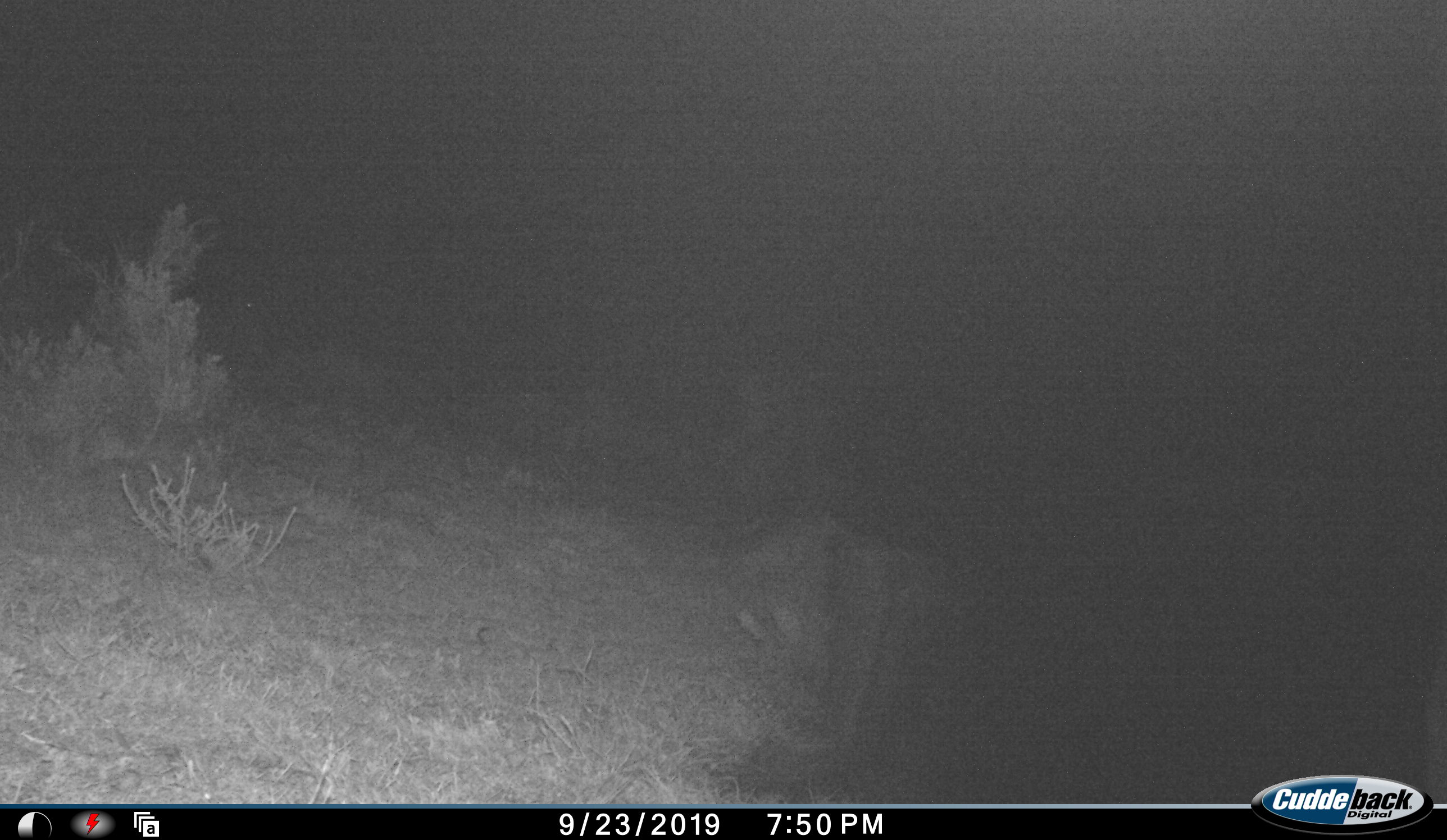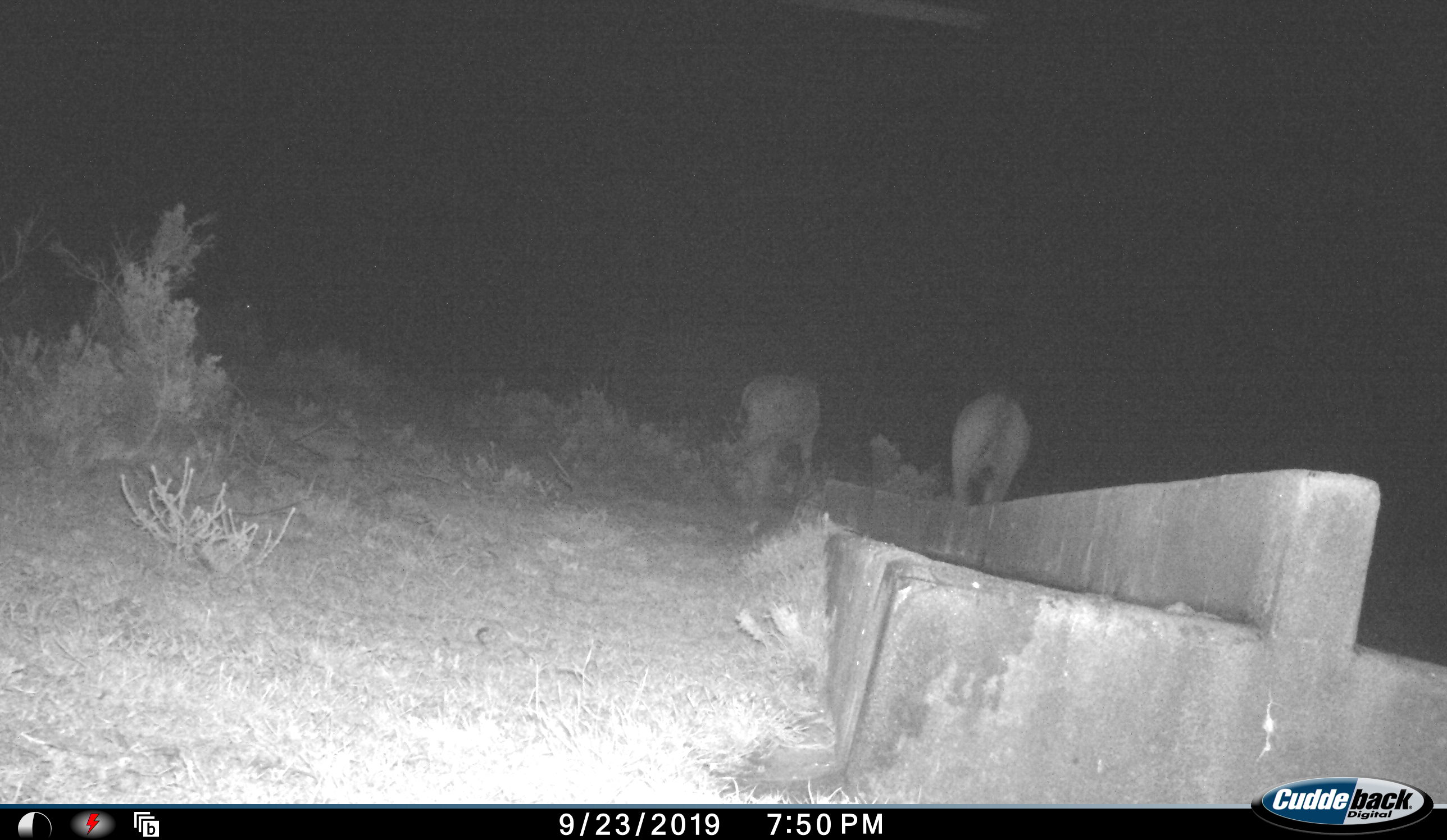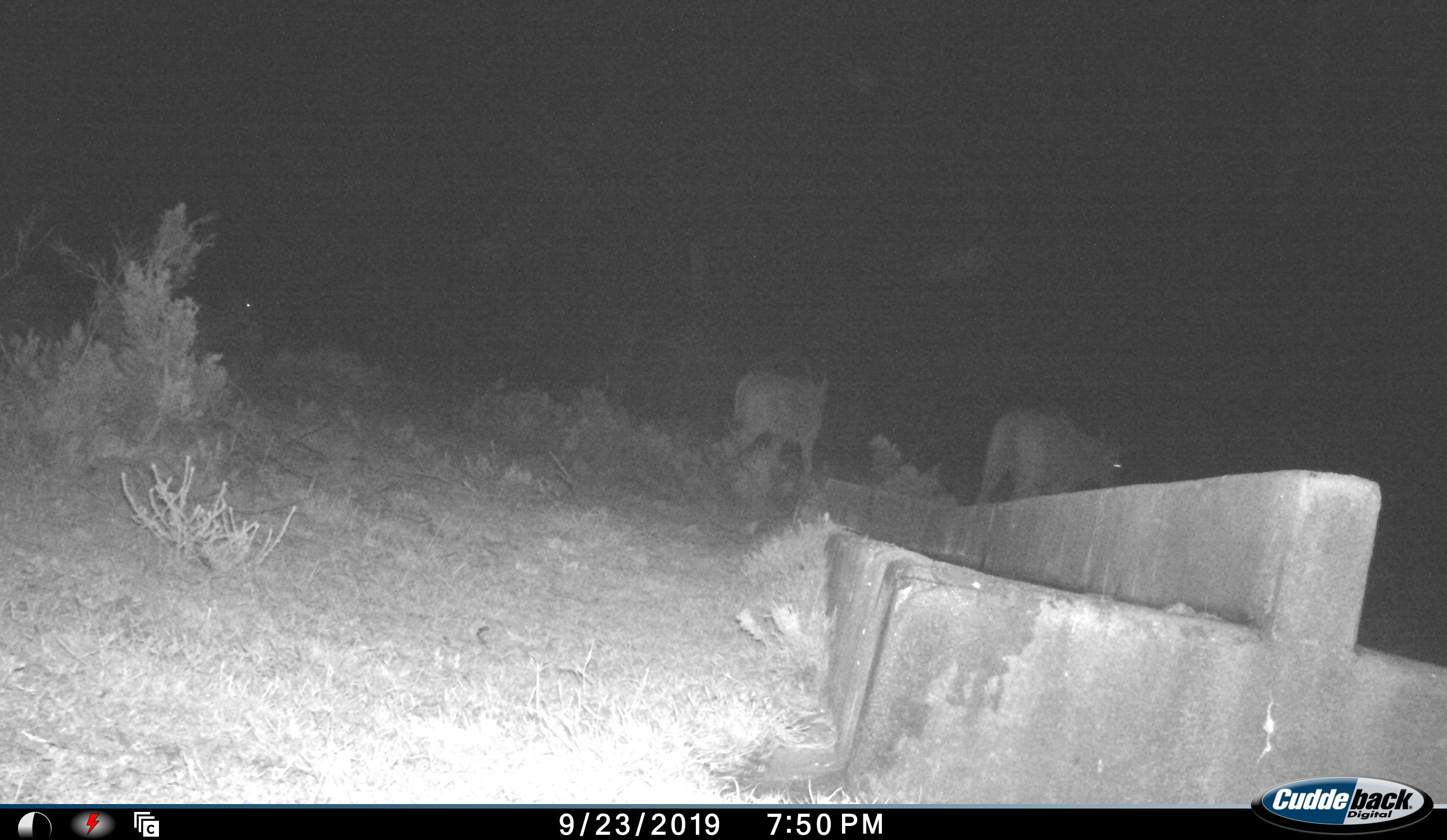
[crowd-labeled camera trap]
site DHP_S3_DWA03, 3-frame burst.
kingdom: Animalia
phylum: Chordata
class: Mammalia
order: Artiodactyla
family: Bovidae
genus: Tragelaphus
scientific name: Tragelaphus oryx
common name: eland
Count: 2.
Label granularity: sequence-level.